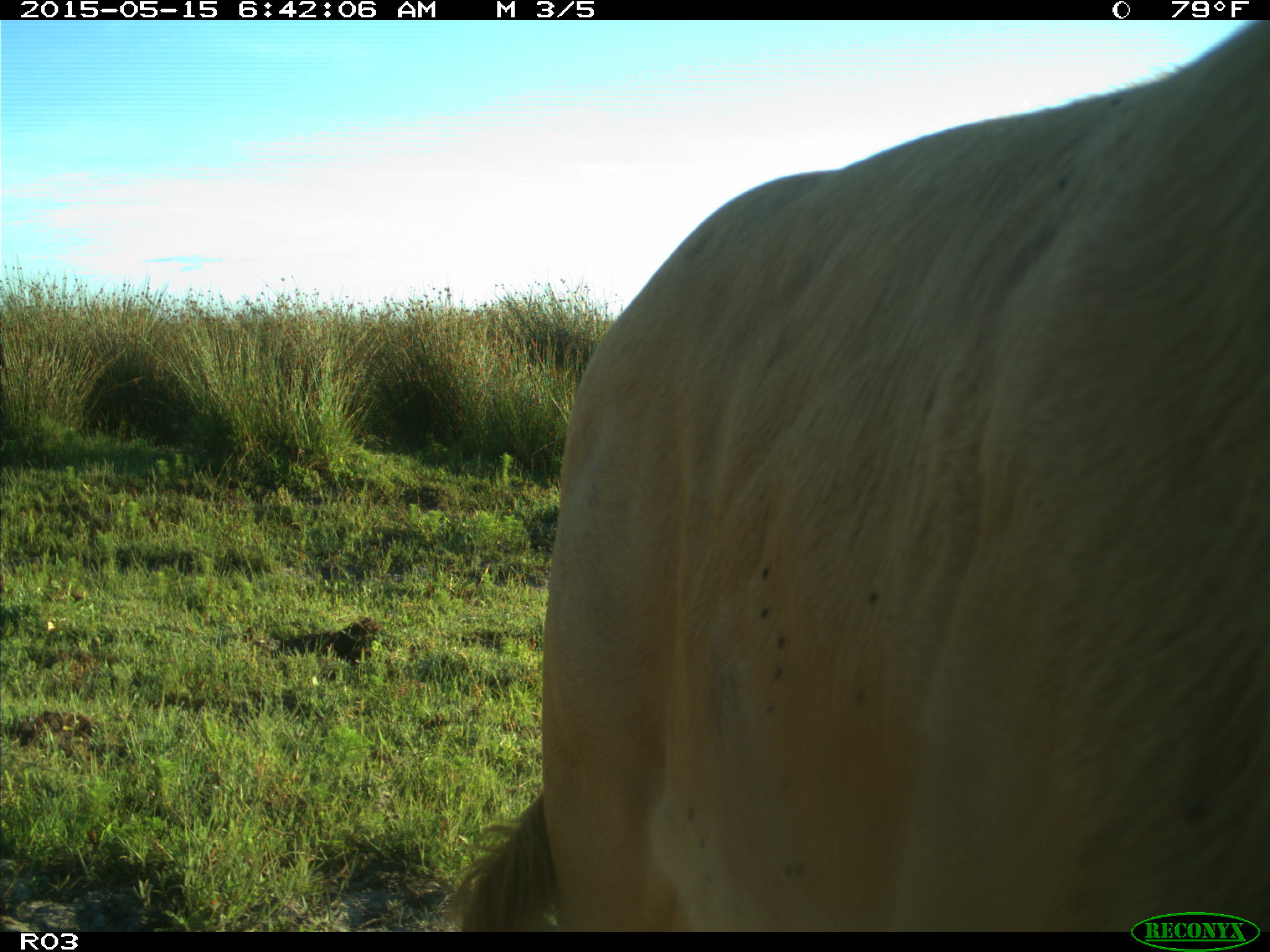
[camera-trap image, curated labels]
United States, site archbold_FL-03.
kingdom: Animalia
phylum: Chordata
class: Mammalia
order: Artiodactyla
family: Bovidae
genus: Bos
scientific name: Bos taurus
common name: domestic cow